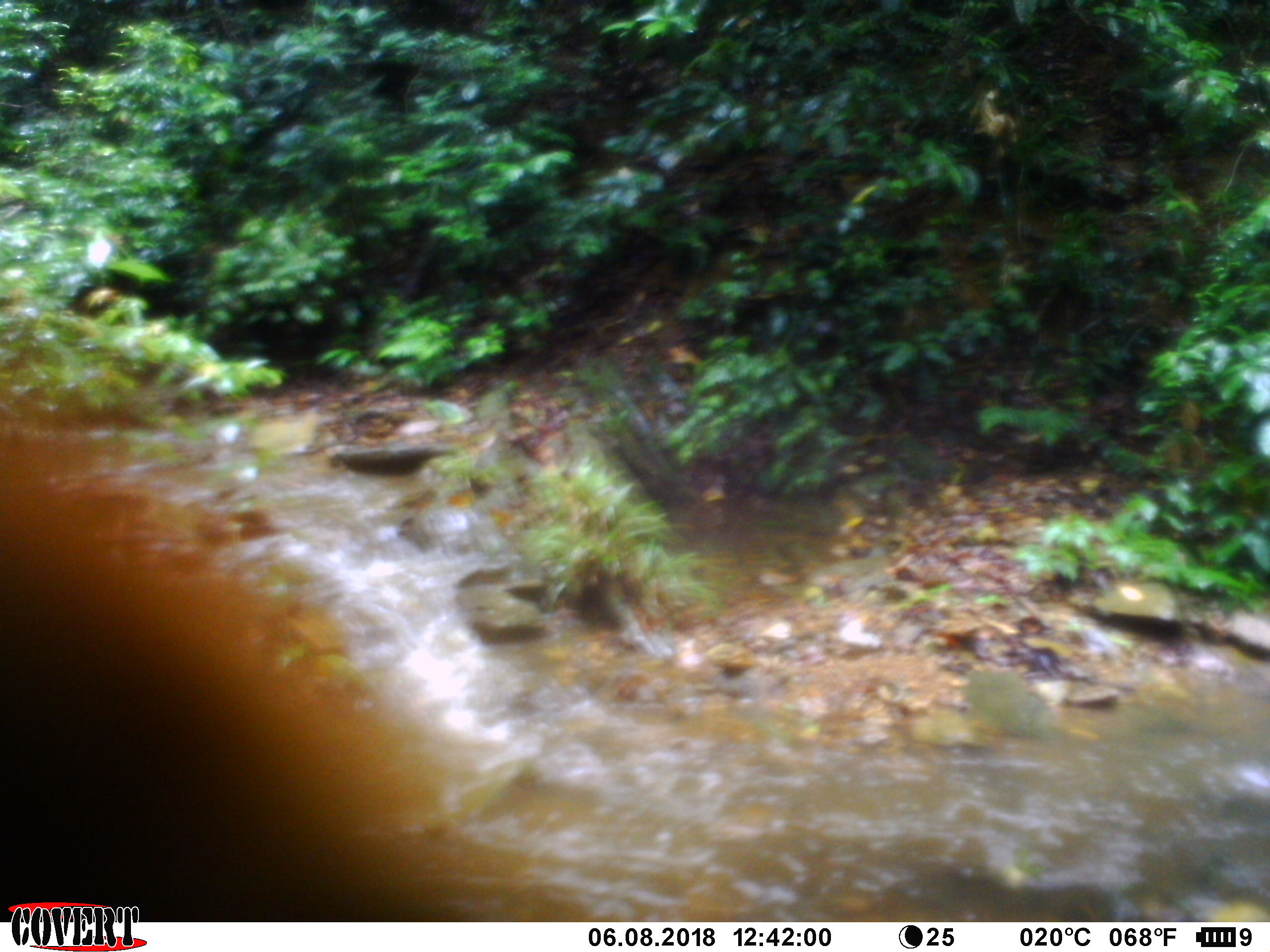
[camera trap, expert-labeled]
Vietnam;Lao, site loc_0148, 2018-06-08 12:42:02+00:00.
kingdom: Animalia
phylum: Arthropoda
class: Insecta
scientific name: Insecta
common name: insect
Insect (Insecta). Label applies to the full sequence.